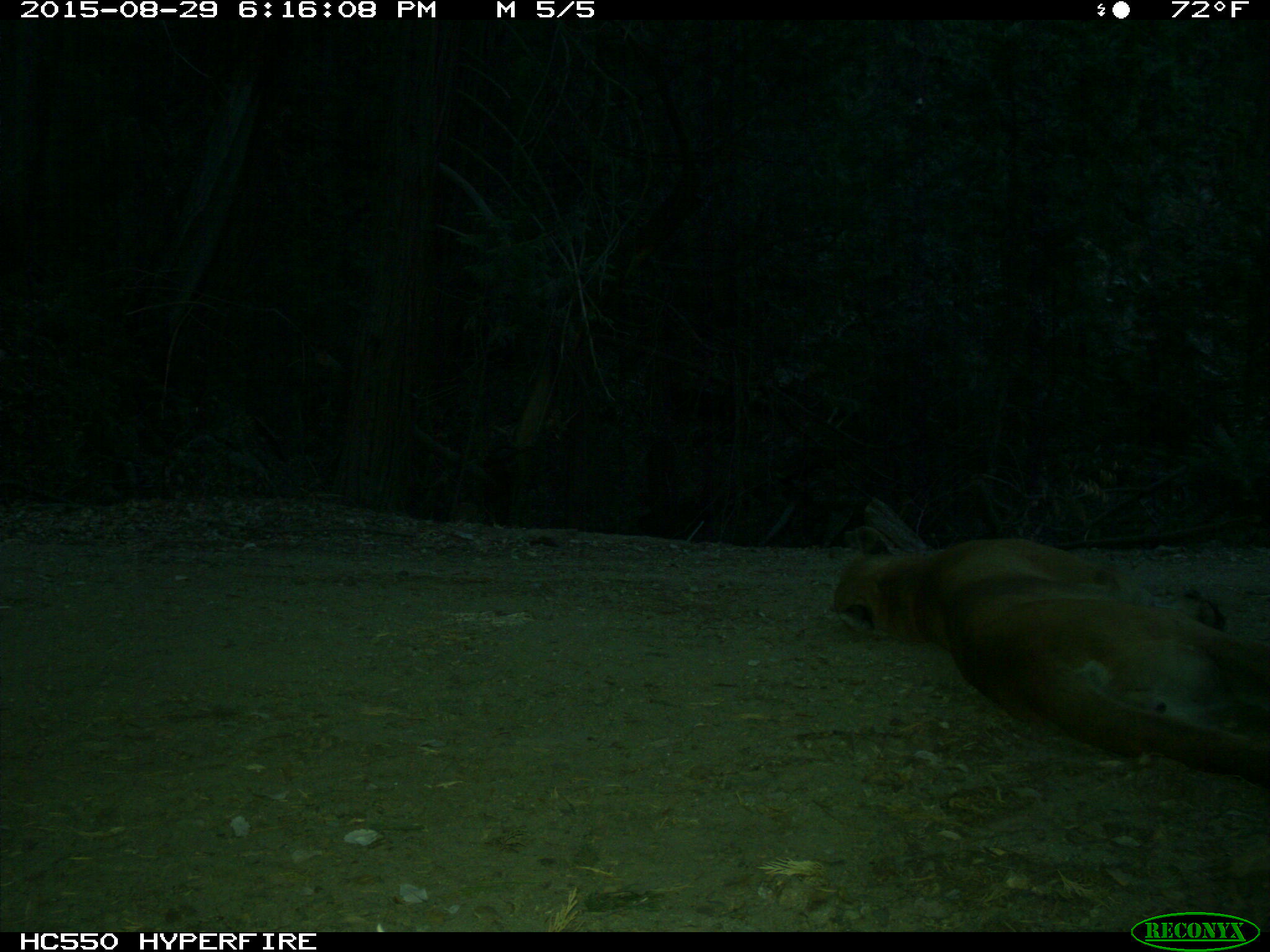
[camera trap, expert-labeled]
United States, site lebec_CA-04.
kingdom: Animalia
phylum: Chordata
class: Mammalia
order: Carnivora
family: Felidae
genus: Puma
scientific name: Puma concolor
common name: mountain lion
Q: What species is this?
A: Puma concolor (mountain lion).